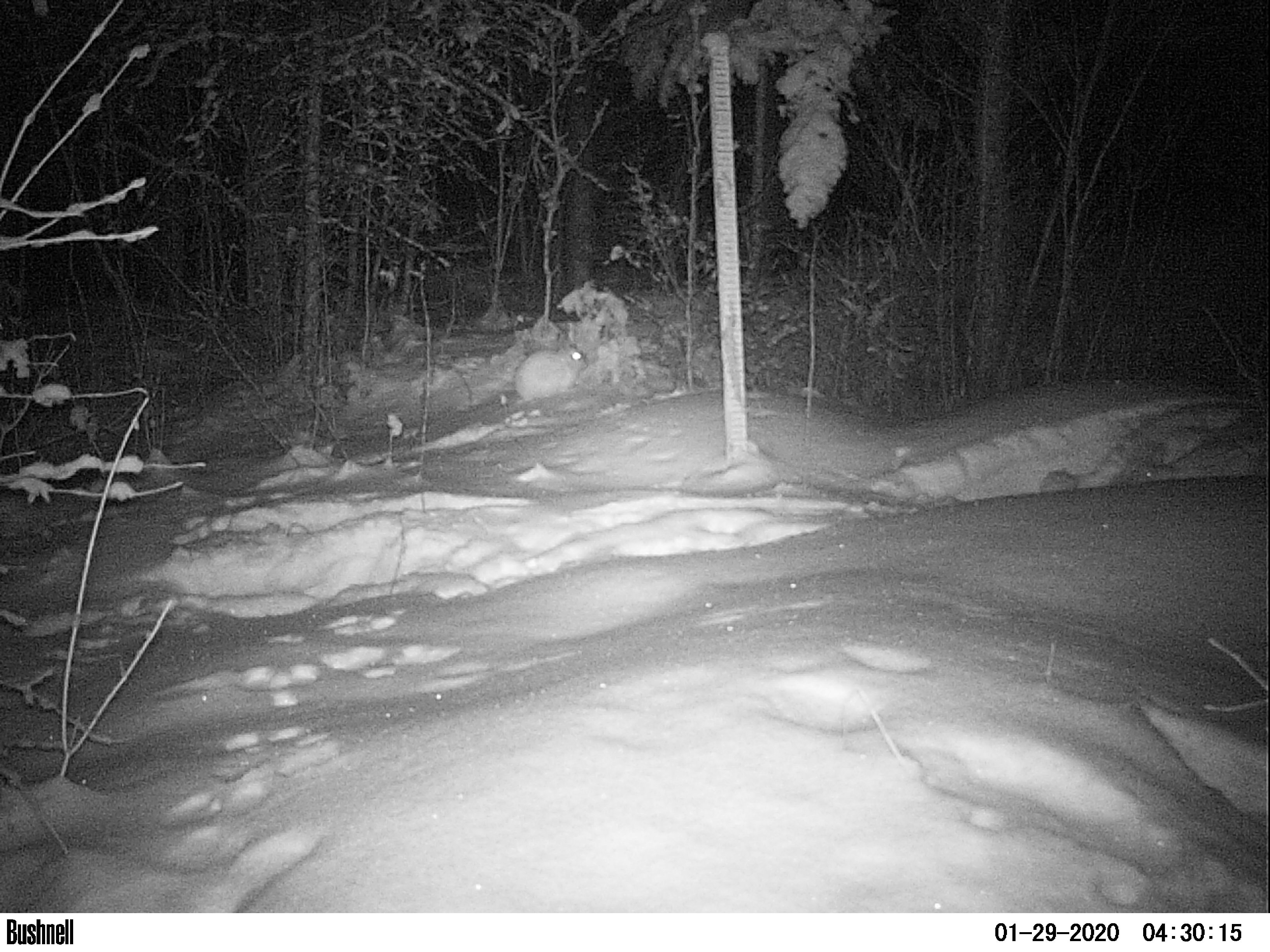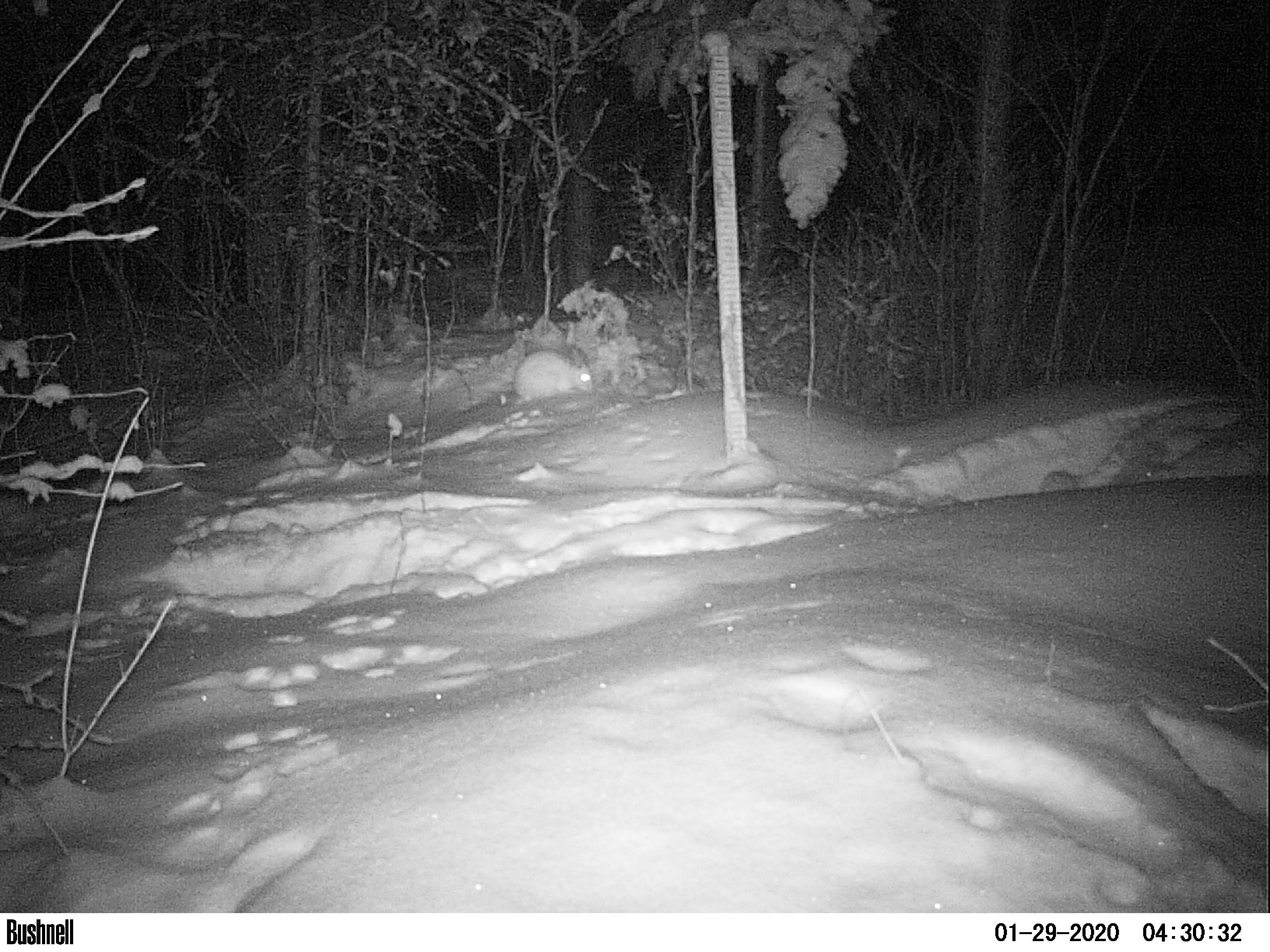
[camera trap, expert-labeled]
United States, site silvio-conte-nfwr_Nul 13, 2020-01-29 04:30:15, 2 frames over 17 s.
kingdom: Animalia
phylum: Chordata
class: Mammalia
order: Lagomorpha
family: Leporidae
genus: Lepus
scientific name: Lepus americanus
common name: snowshoe hare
Snowshoe hare (Lepus americanus).